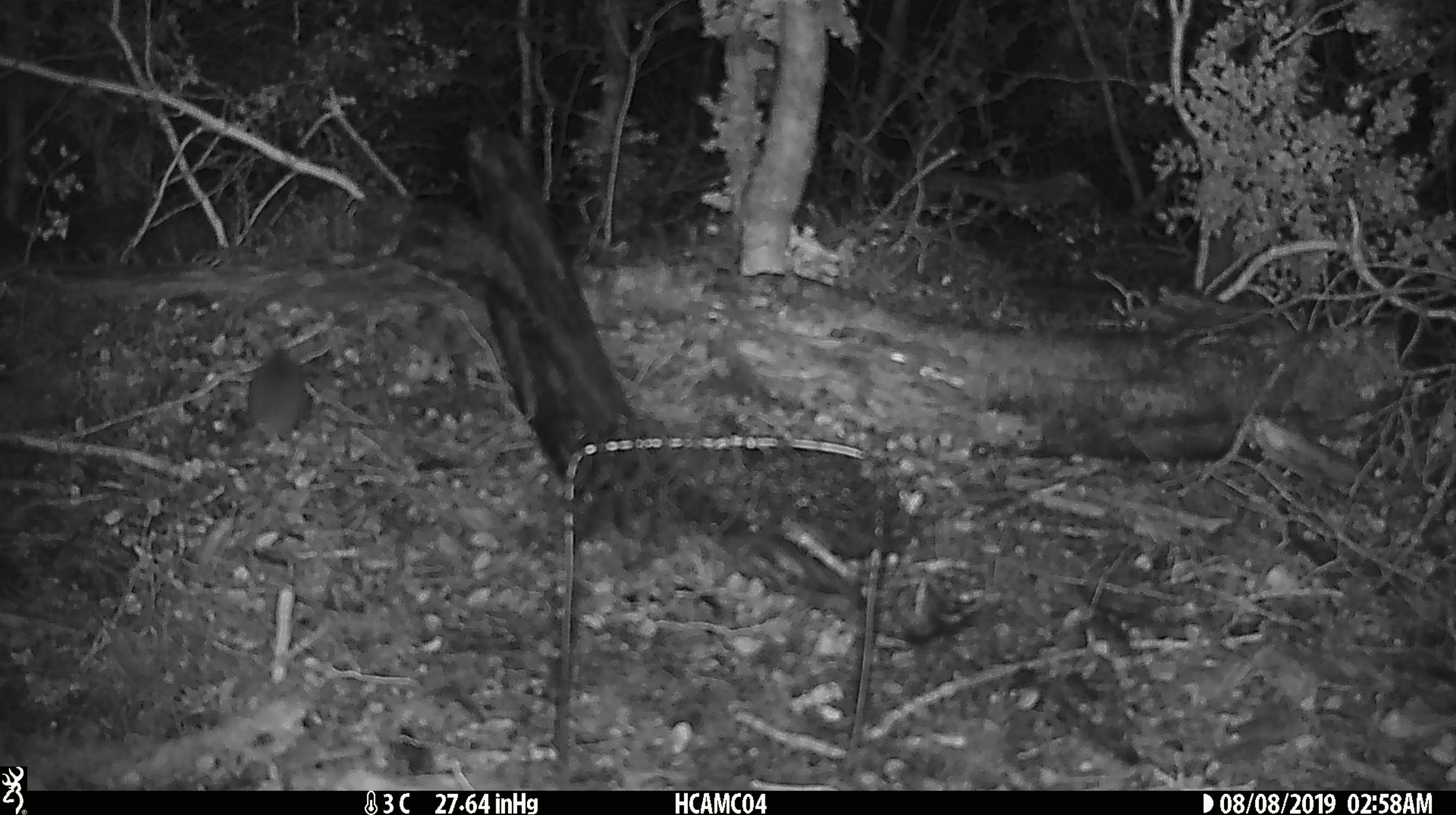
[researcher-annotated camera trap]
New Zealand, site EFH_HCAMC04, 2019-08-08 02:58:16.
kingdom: Animalia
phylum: Chordata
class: Mammalia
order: Rodentia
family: Muridae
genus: Mus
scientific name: Mus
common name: mouse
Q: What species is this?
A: Mouse (Mus).